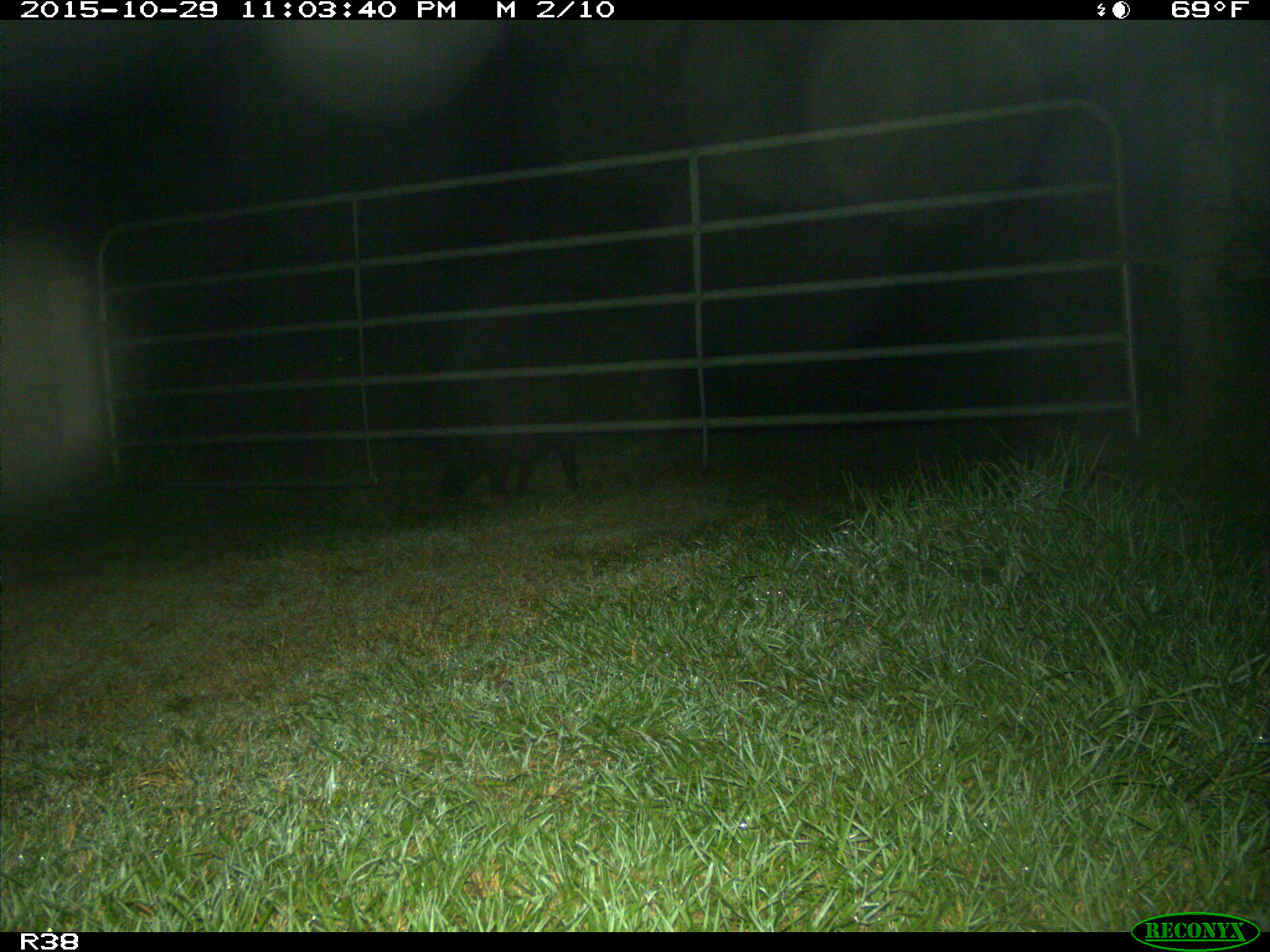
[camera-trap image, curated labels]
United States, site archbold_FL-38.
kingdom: Animalia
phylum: Chordata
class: Mammalia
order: Artiodactyla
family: Suidae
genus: Sus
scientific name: Sus scrofa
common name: wild boar